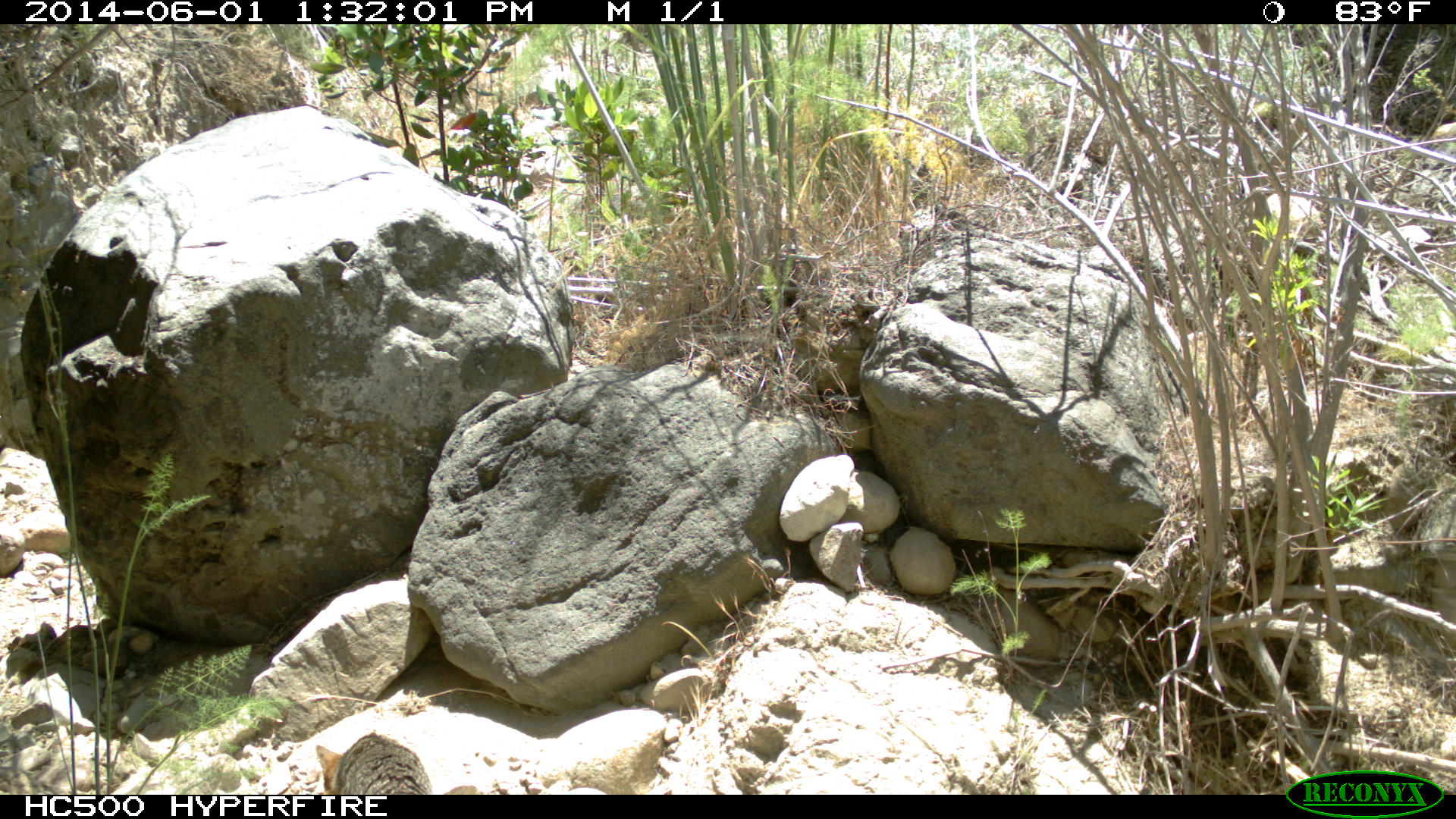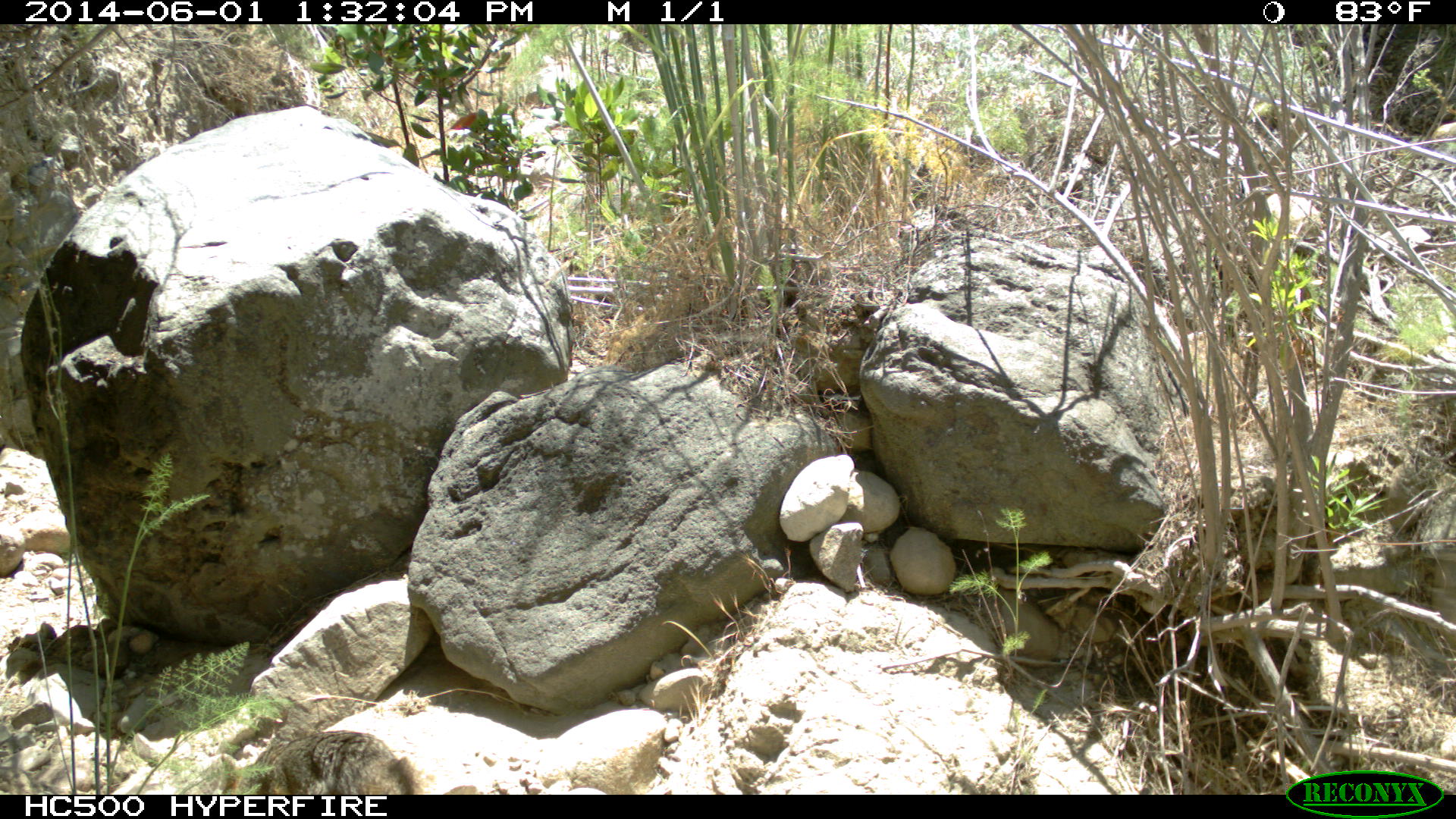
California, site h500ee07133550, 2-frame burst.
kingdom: Animalia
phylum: Chordata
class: Mammalia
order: Carnivora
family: Canidae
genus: Urocyon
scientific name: Urocyon littoralis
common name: island fox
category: fox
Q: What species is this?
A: Fox (island fox) (Urocyon littoralis).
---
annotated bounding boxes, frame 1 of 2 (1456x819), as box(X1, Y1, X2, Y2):
fox: box(315, 731, 431, 794)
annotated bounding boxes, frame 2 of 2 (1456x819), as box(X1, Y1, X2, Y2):
fox: box(221, 730, 423, 794)